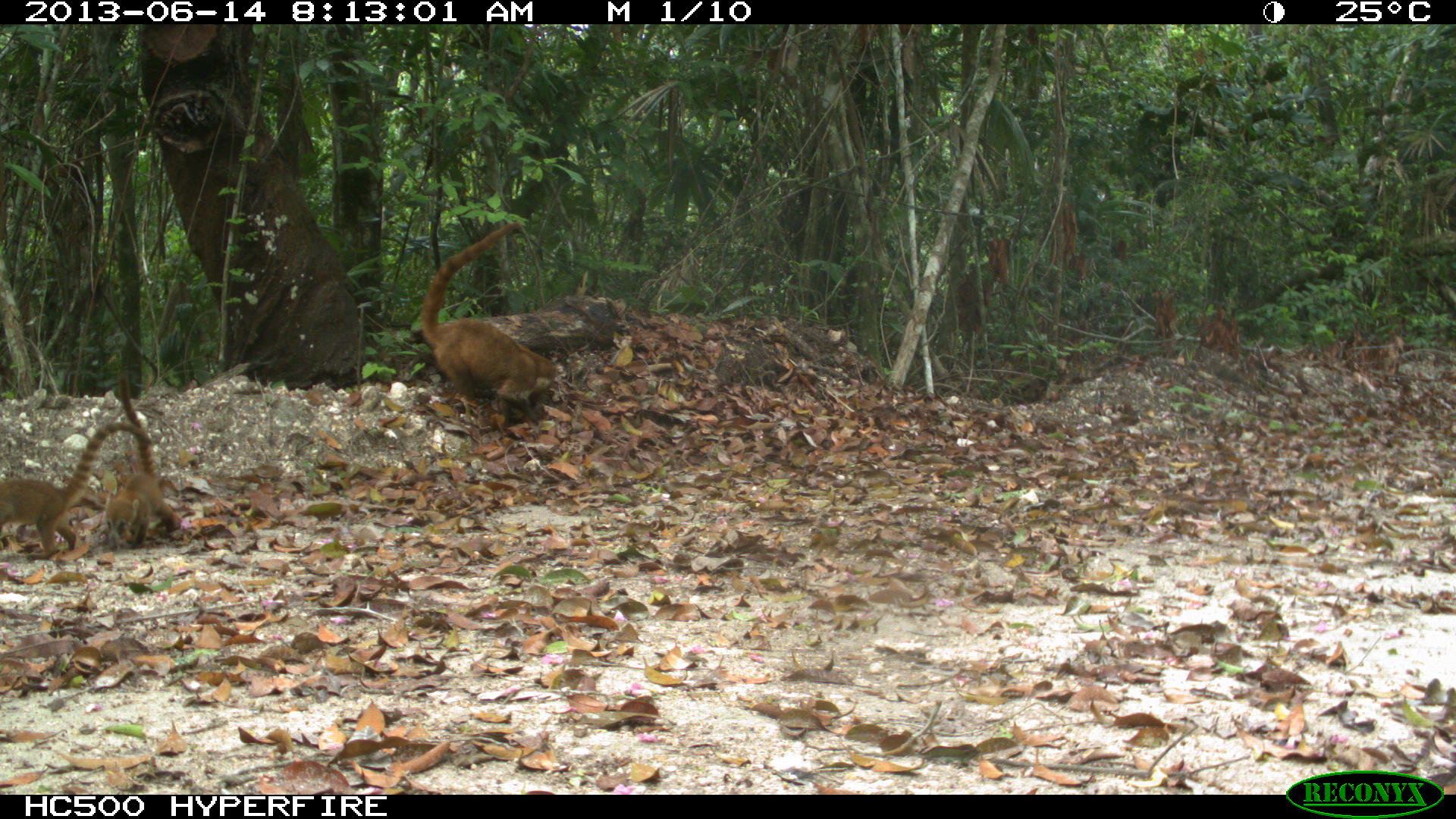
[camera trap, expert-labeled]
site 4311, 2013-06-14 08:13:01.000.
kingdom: Animalia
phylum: Chordata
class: Mammalia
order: Carnivora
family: Procyonidae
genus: Nasua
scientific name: Nasua narica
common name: white-nosed coati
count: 3